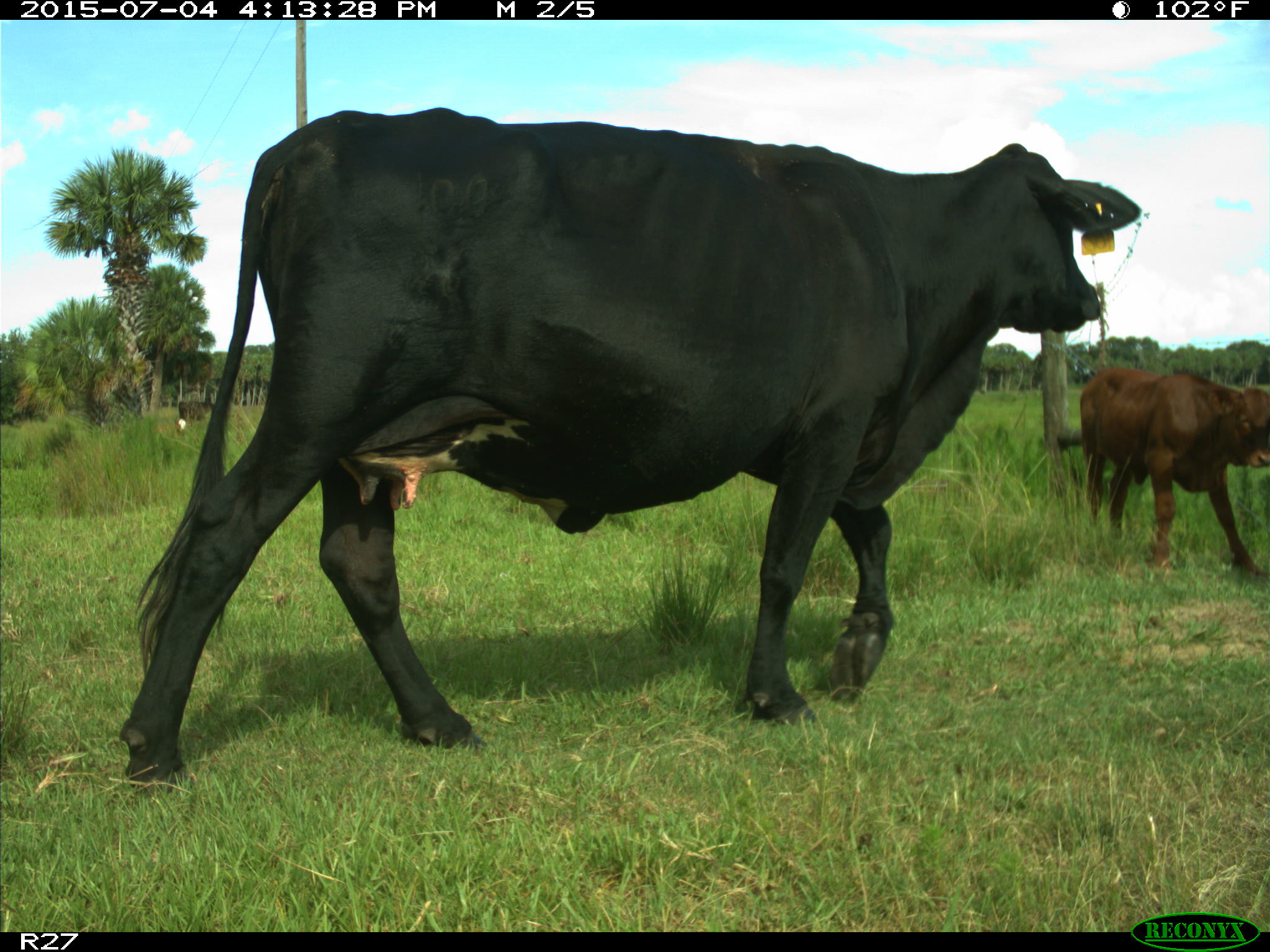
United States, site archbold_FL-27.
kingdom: Animalia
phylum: Chordata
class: Mammalia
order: Artiodactyla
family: Bovidae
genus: Bos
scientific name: Bos taurus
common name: domestic cow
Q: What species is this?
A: Bos taurus (domestic cow).